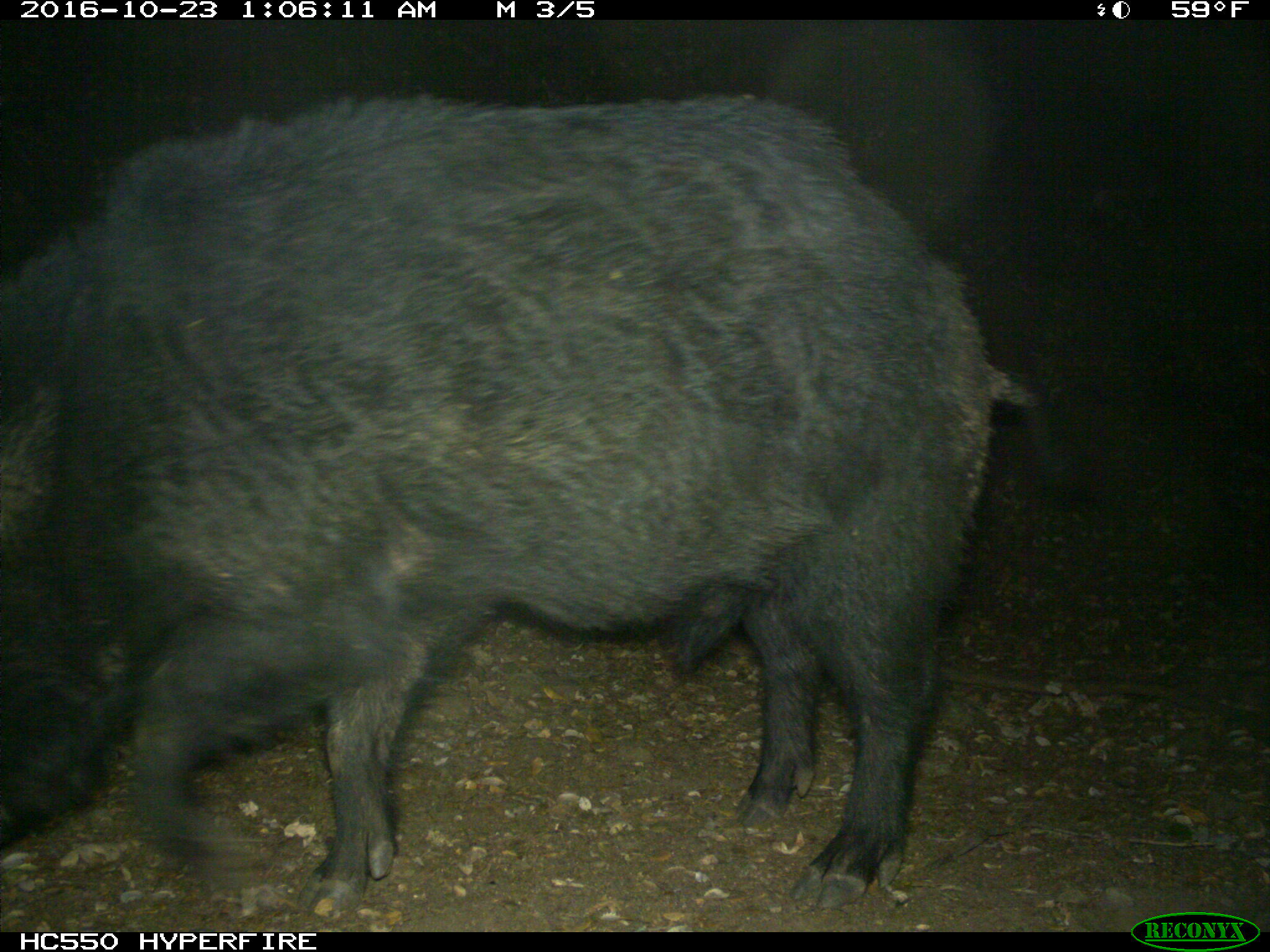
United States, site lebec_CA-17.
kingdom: Animalia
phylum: Chordata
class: Mammalia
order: Artiodactyla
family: Suidae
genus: Sus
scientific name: Sus scrofa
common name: wild boar